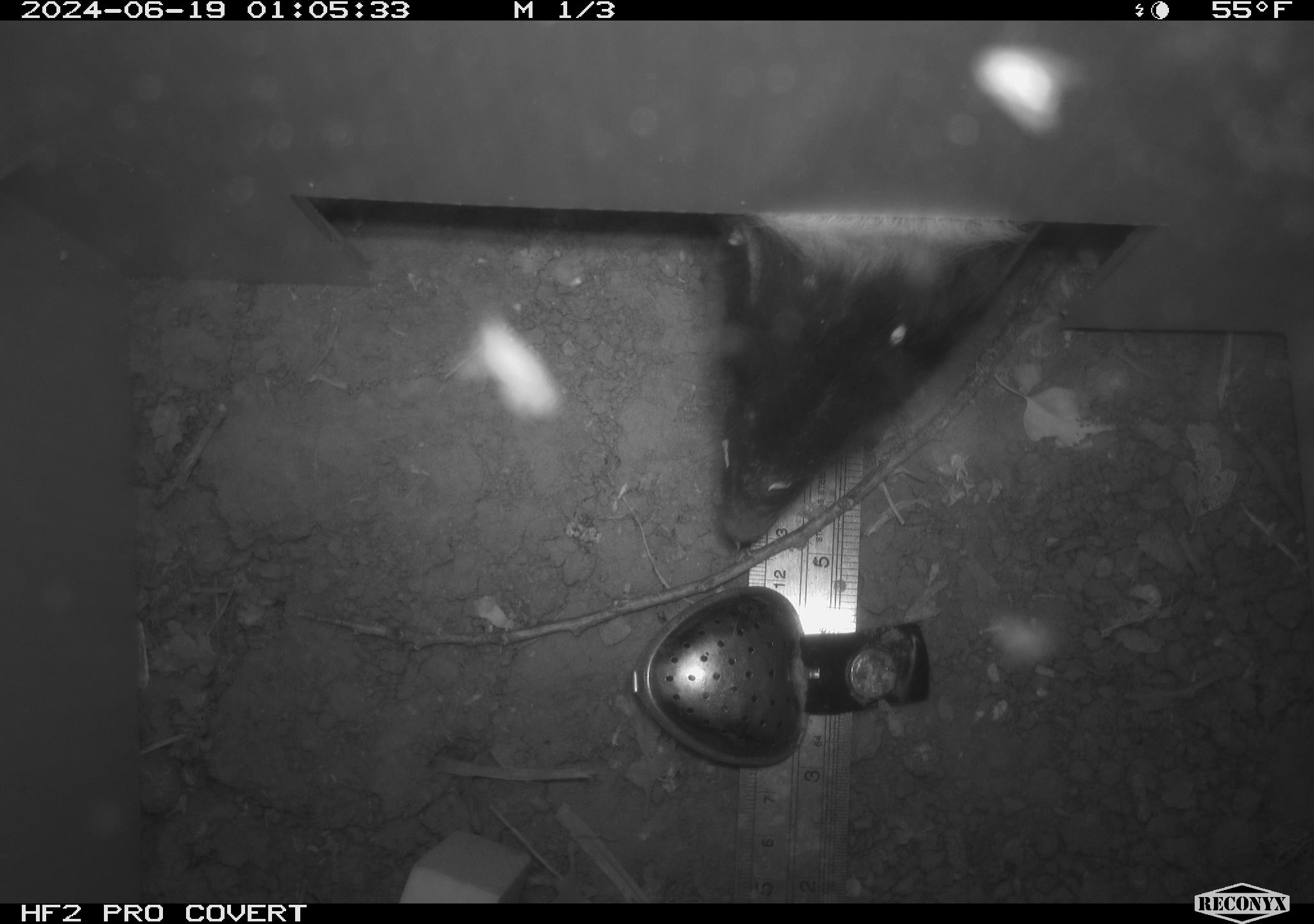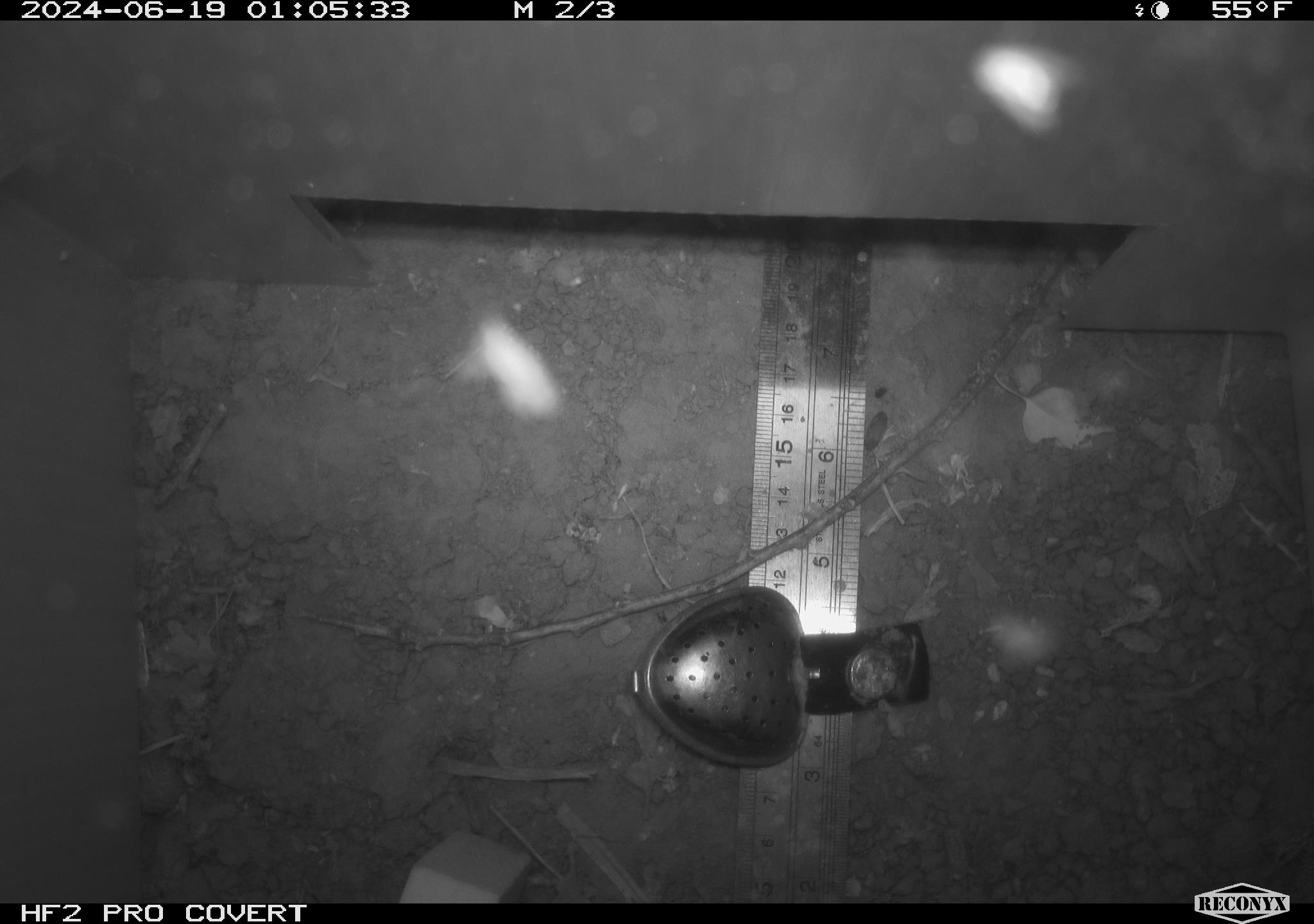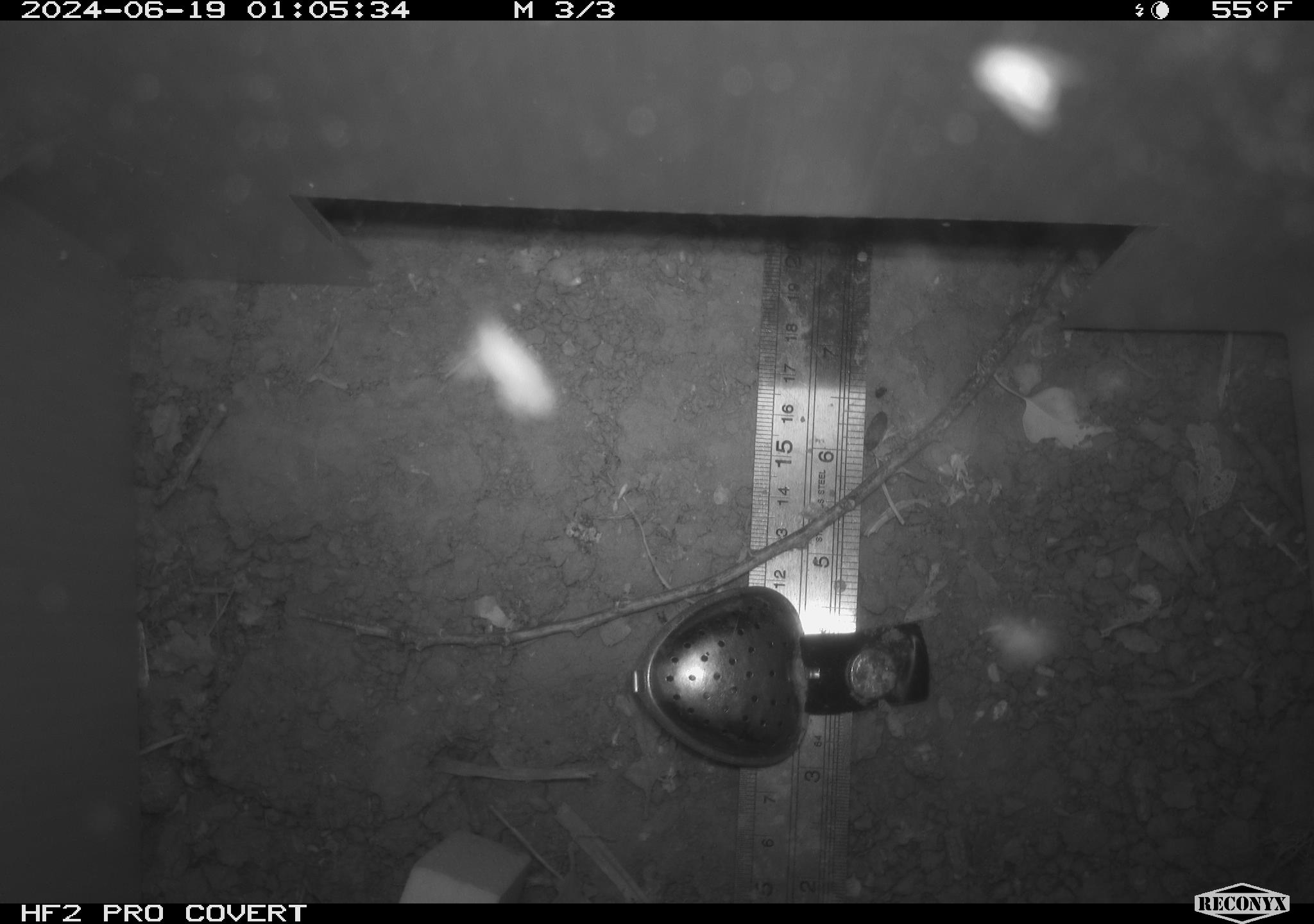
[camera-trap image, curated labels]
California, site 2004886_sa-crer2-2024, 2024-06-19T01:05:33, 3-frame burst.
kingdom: Animalia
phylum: Chordata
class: Mammalia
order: Carnivora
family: Mephitidae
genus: Mephitis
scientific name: Mephitis mephitis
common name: striped skunk